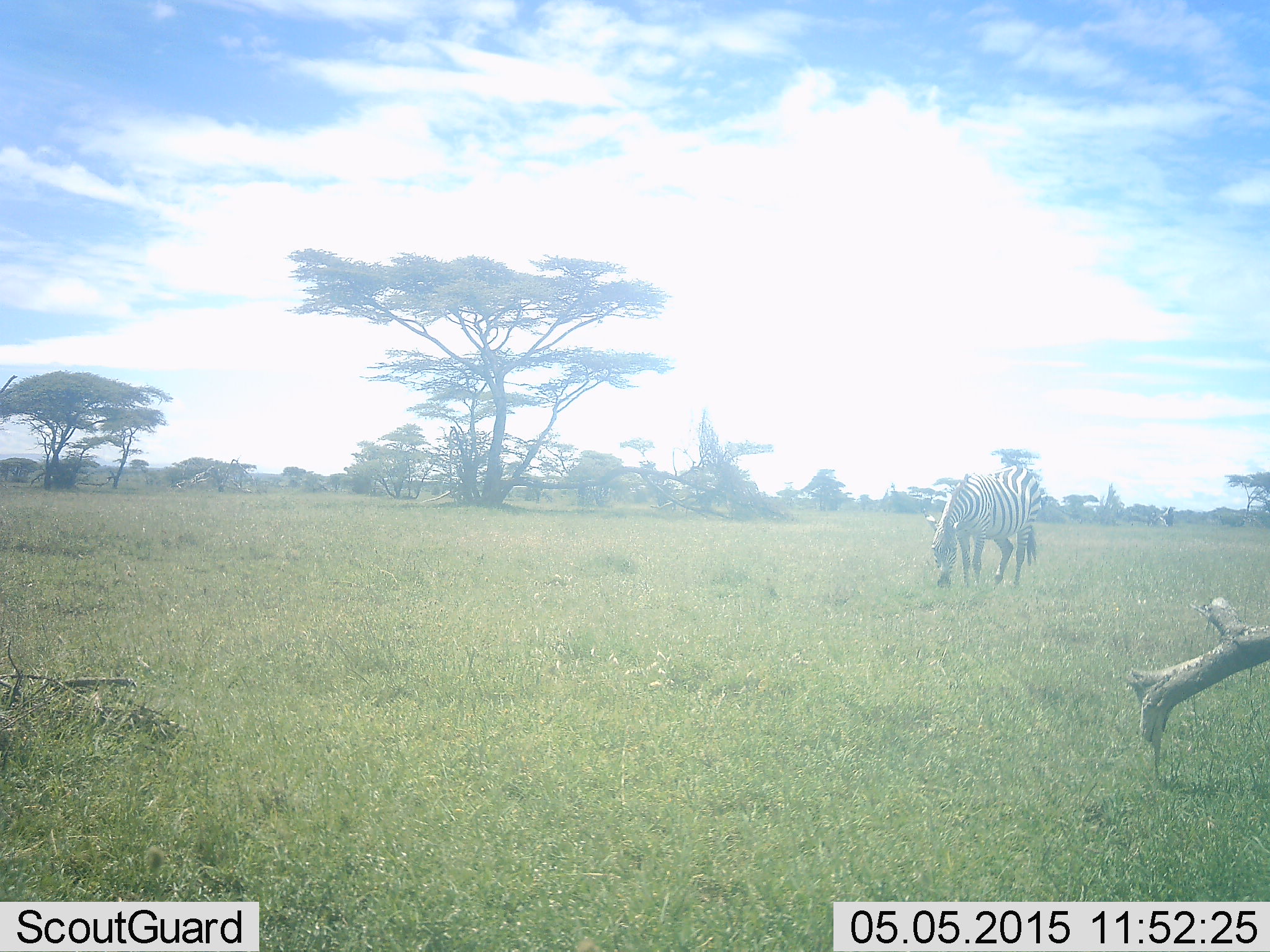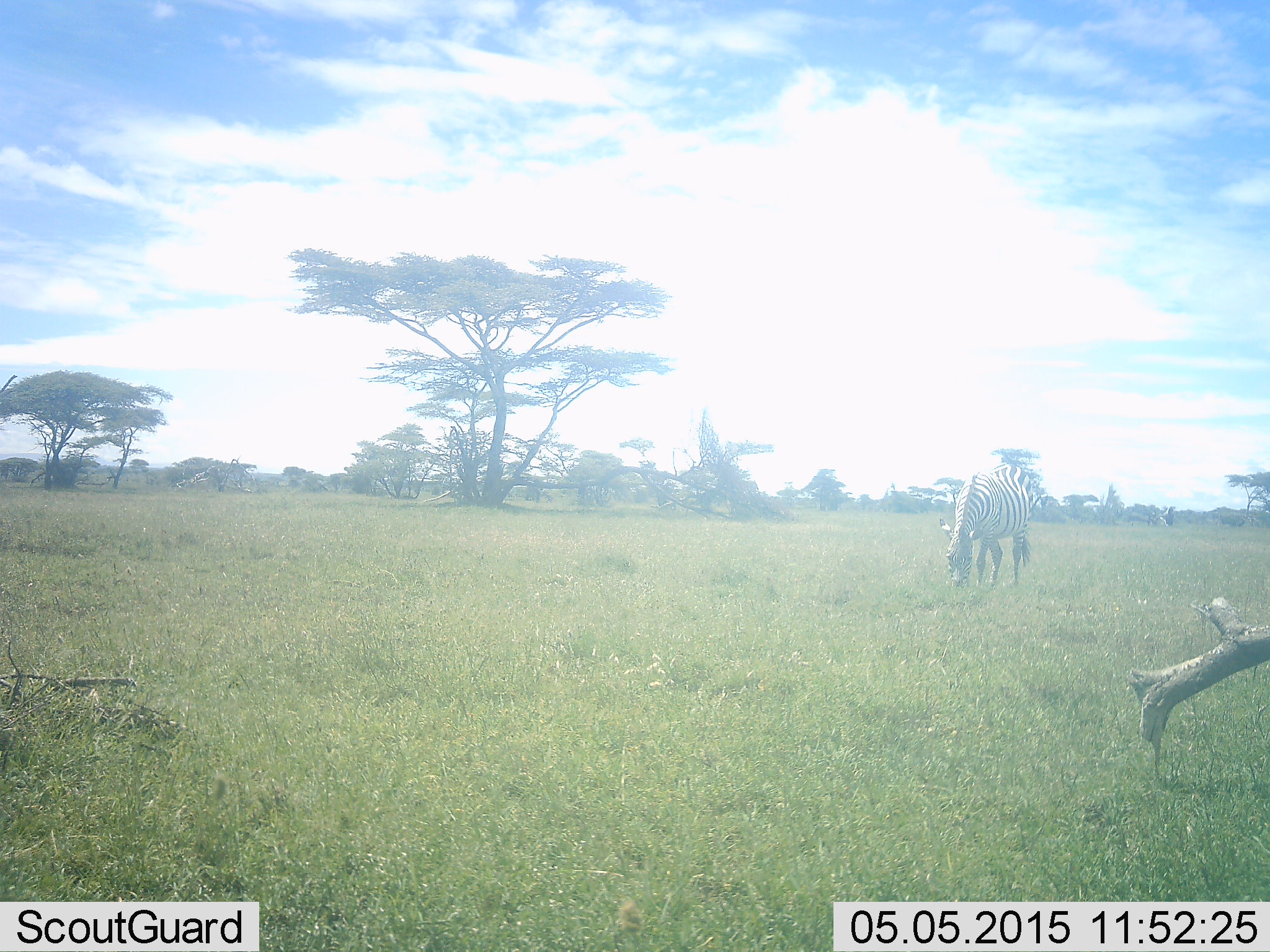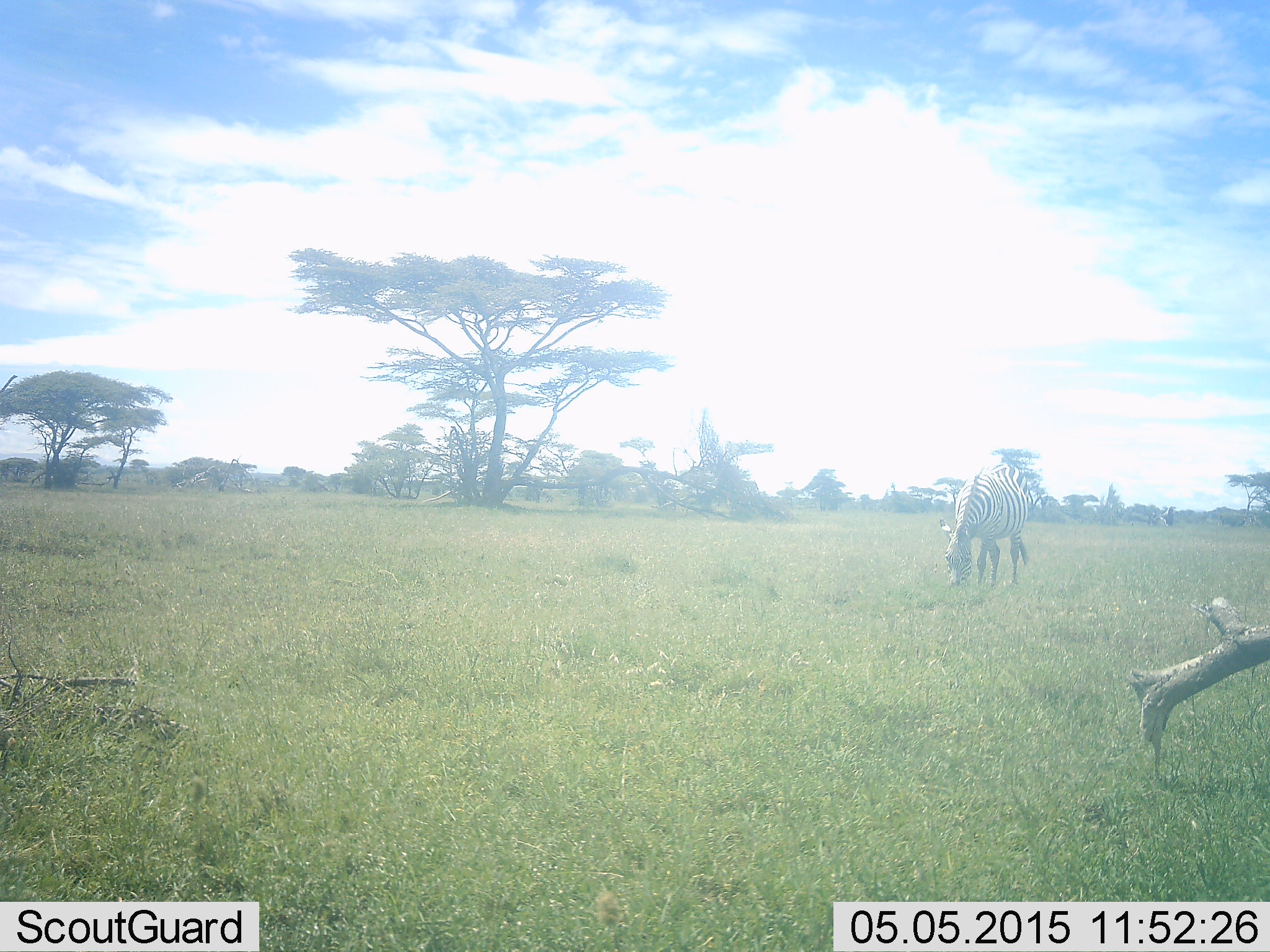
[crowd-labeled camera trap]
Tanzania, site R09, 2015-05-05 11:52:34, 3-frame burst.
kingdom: Animalia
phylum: Chordata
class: Mammalia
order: Perissodactyla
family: Equidae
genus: Equus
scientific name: Equus quagga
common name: plains zebra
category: zebra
Zebra (plains zebra) (Equus quagga), count 1. Behavior (volunteer vote fractions): standing 20%, resting 0%, moving 0%, interacting 0%. Young present (vote fraction): 0%. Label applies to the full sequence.